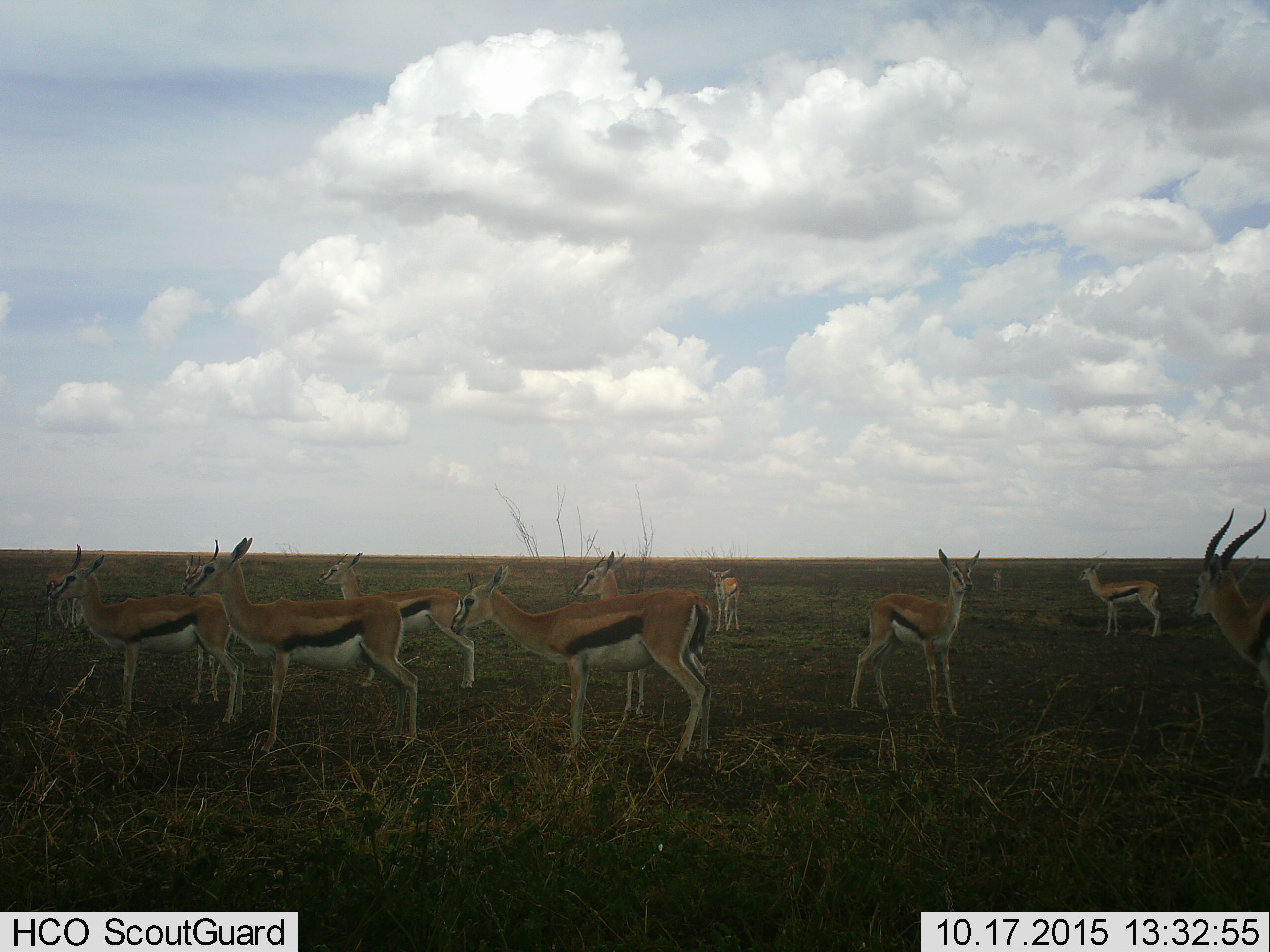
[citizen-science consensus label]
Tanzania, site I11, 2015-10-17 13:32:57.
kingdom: Animalia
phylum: Chordata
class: Mammalia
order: Artiodactyla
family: Bovidae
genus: Eudorcas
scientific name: Eudorcas thomsonii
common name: thomson's gazelle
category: gazellethomsons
Gazellethomsons (thomson's gazelle) (Eudorcas thomsonii), count 11-50. Behavior (volunteer vote fractions): standing 100%, resting 0%, moving 0%, interacting 0%. Young present (vote fraction): 20%. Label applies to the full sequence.